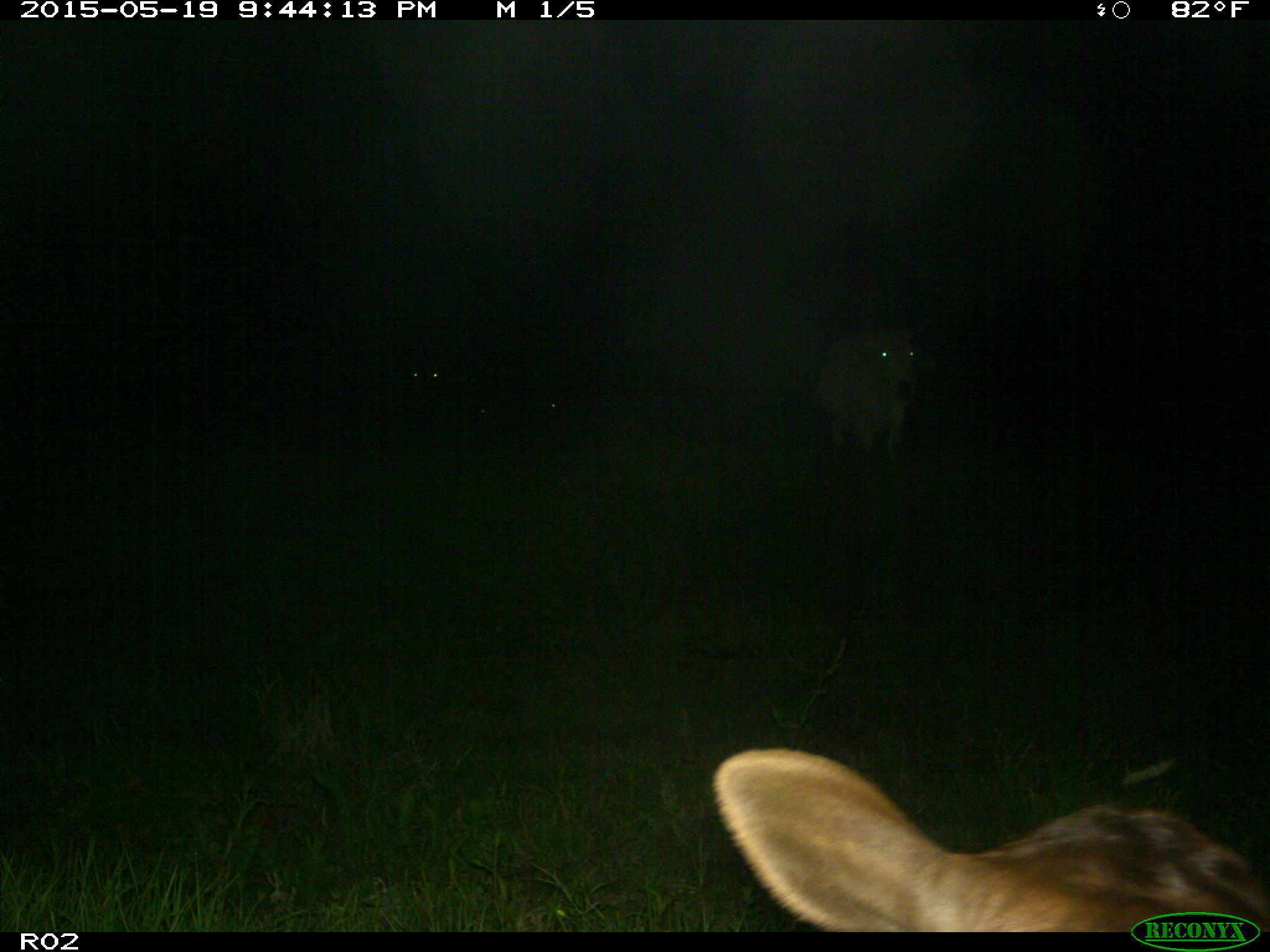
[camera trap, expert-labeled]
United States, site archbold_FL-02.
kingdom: Animalia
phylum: Chordata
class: Mammalia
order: Artiodactyla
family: Bovidae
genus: Bos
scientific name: Bos taurus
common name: domestic cow